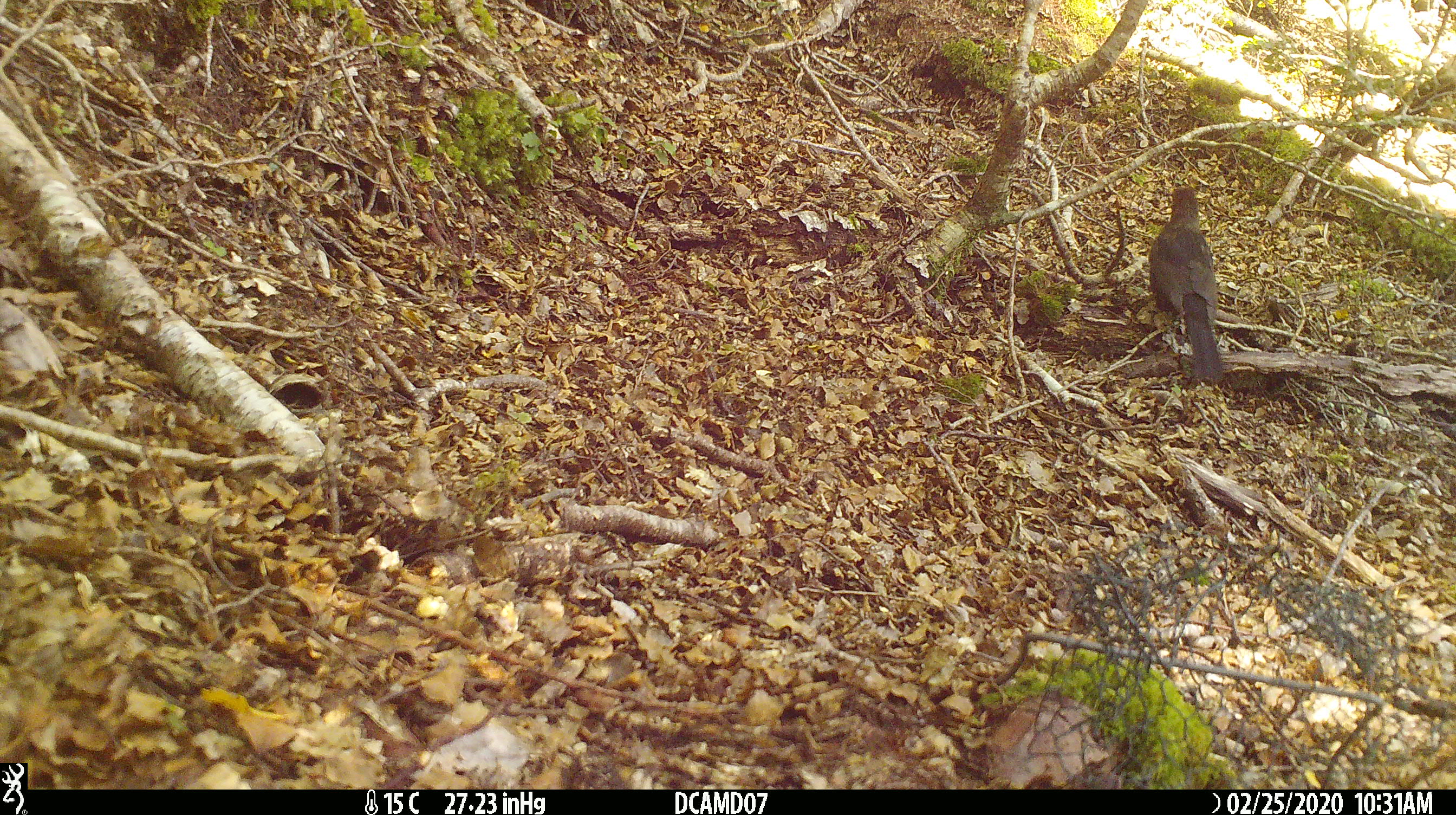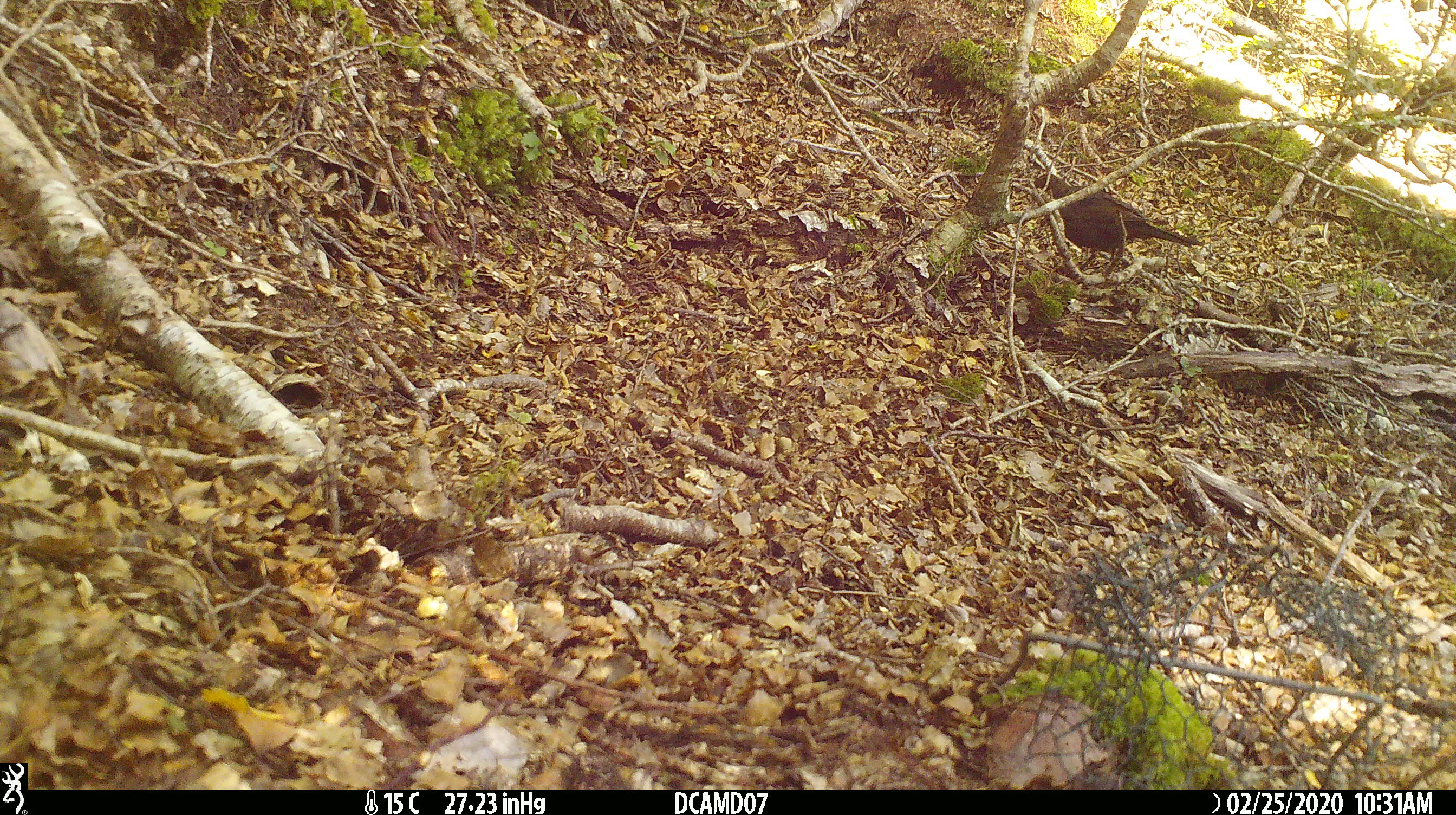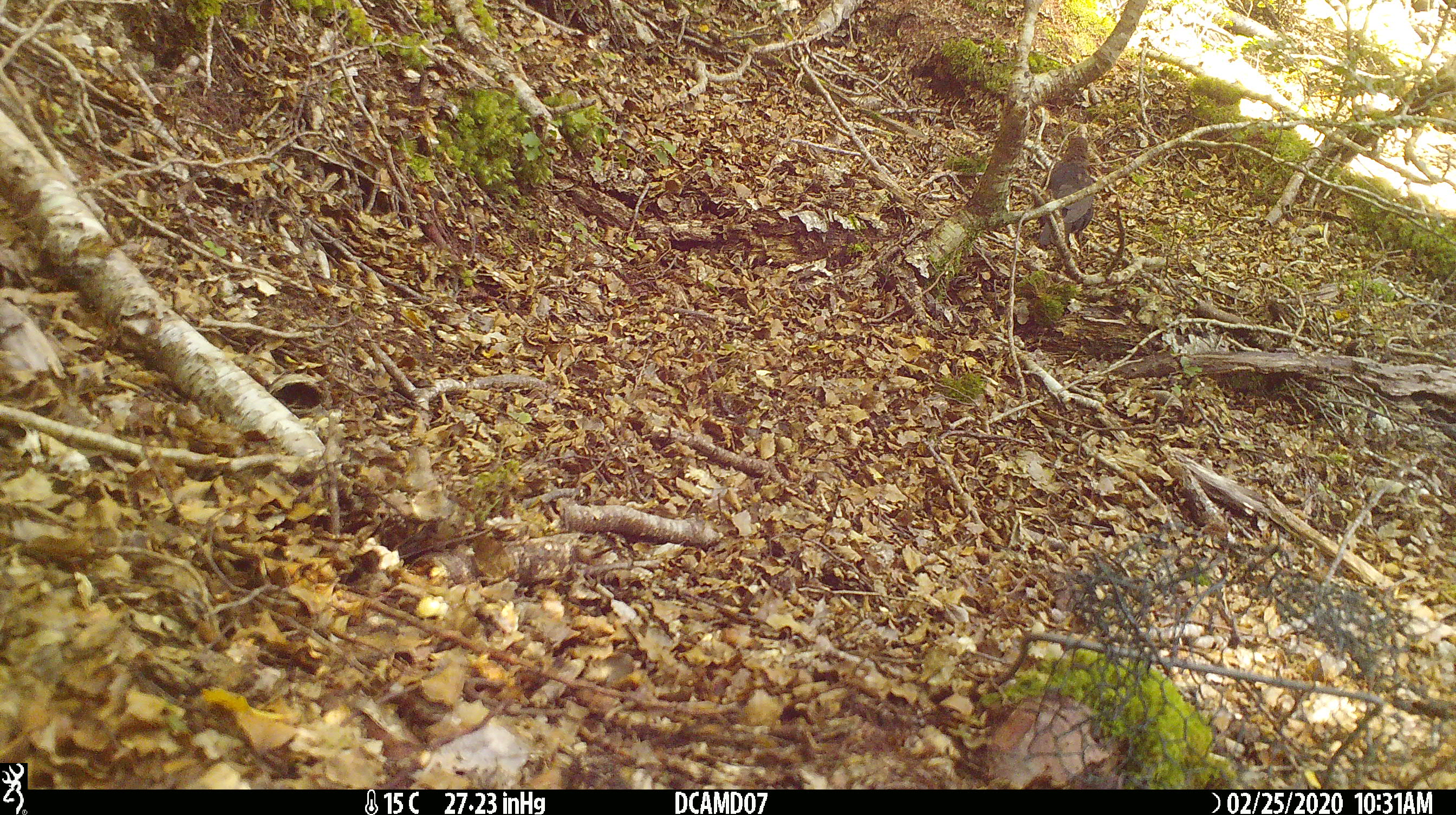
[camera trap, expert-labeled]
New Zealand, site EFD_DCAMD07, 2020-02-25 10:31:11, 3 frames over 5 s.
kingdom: Animalia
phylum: Chordata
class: Aves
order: Passeriformes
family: Turdidae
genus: Turdus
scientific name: Turdus merula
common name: eurasian blackbird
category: blackbird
Blackbird (eurasian blackbird) (Turdus merula).